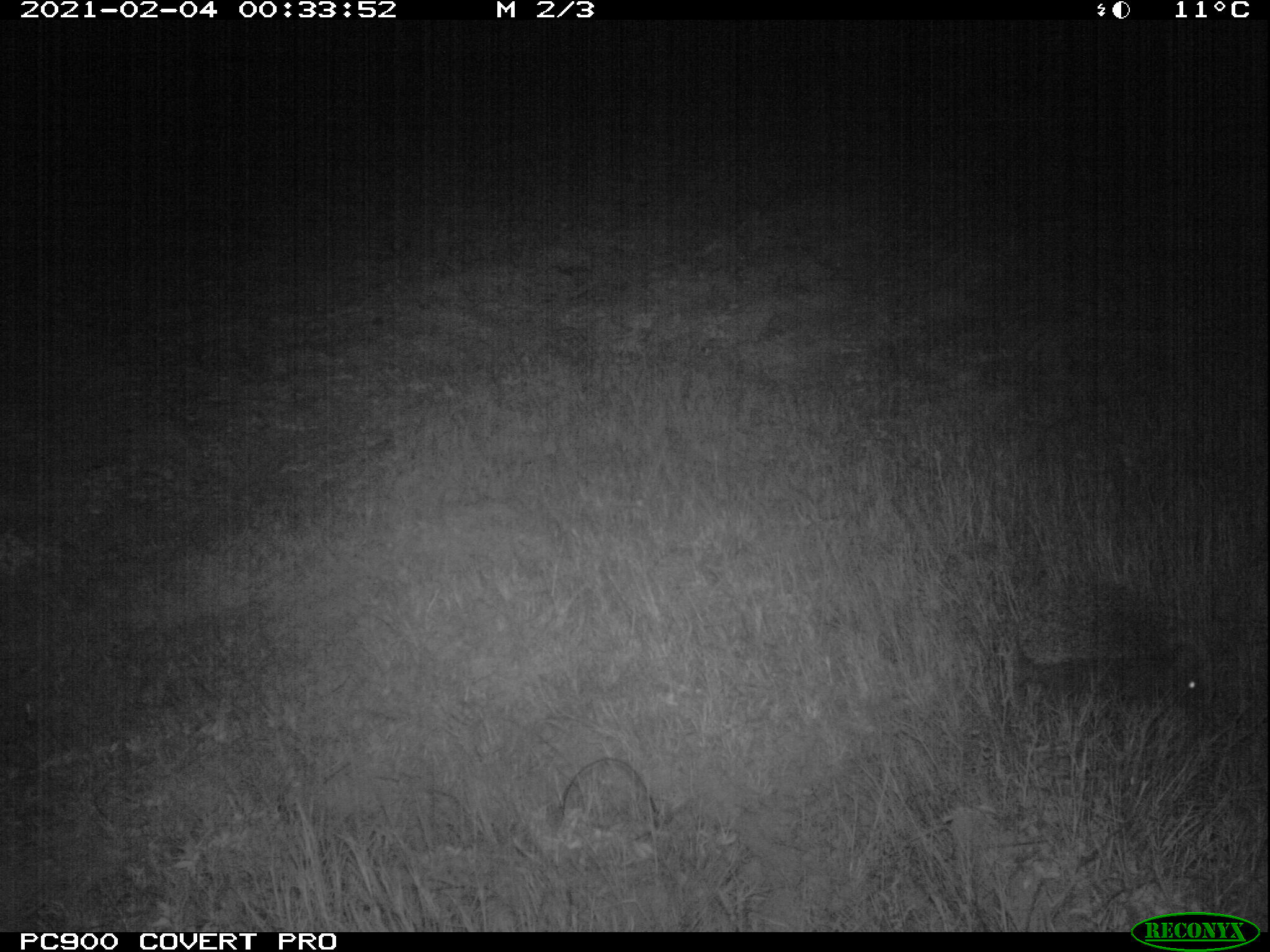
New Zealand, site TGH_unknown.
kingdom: Animalia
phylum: Chordata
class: Mammalia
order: Eulipotyphla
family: Erinaceidae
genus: Erinaceus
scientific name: Erinaceus europaeus europaeus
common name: european hedgehog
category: hedgehog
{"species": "hedgehog (european hedgehog) (Erinaceus europaeus europaeus)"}